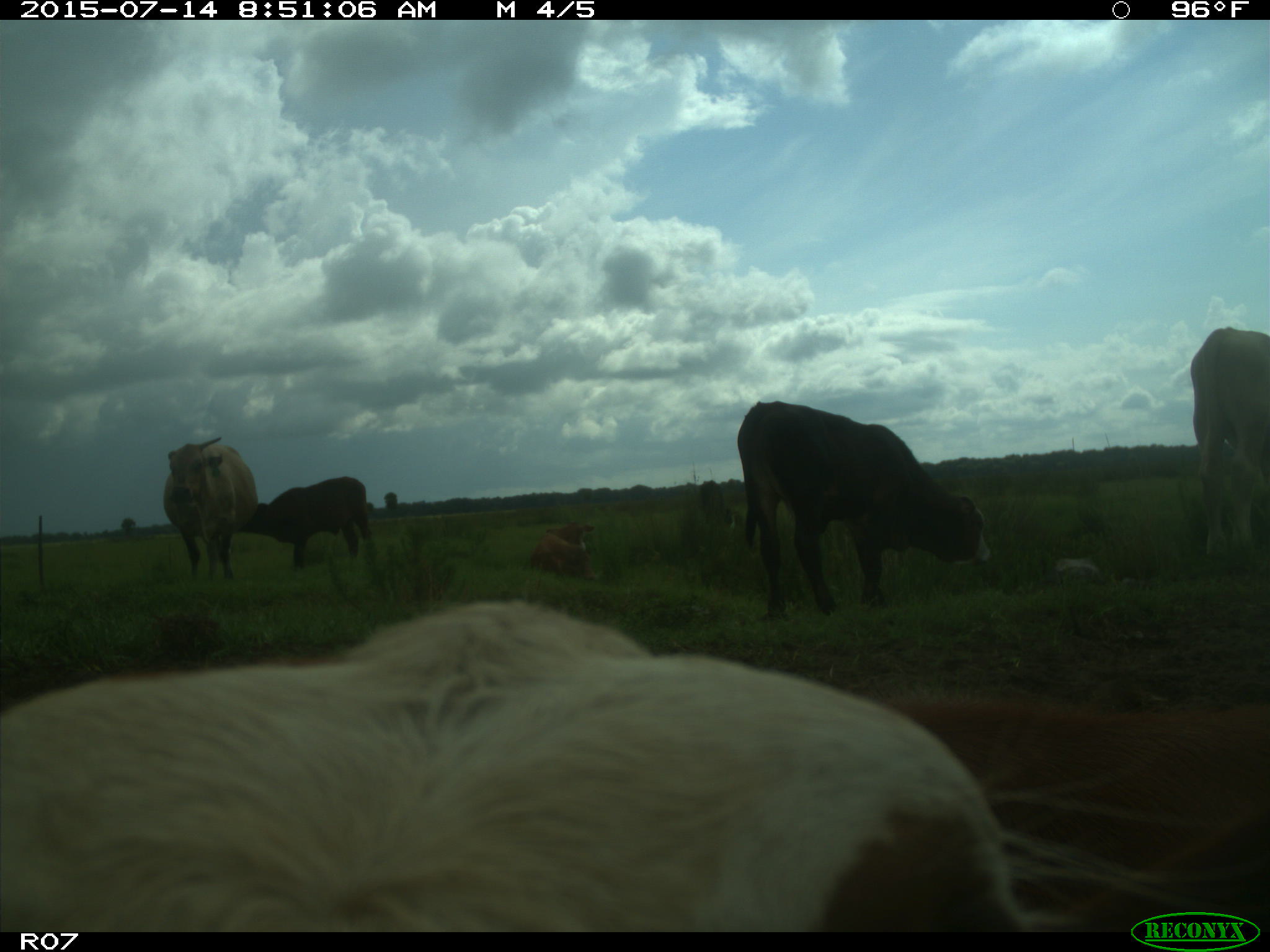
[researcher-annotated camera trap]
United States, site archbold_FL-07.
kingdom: Animalia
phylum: Chordata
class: Mammalia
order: Artiodactyla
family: Bovidae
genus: Bos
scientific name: Bos taurus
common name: domestic cow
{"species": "Bos taurus (domestic cow)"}